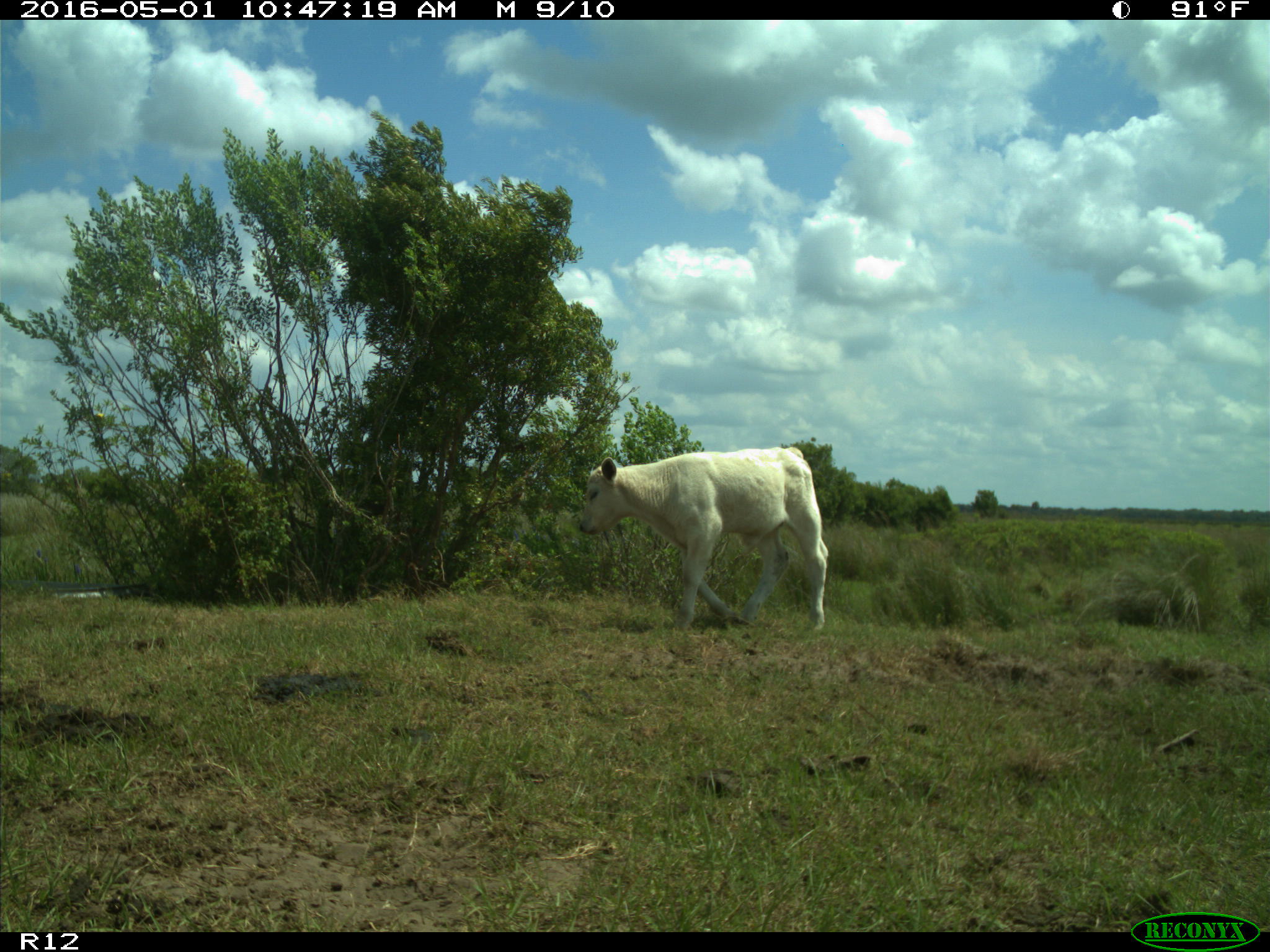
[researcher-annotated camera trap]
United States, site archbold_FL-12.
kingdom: Animalia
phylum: Chordata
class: Mammalia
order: Artiodactyla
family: Bovidae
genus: Bos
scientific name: Bos taurus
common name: domestic cow